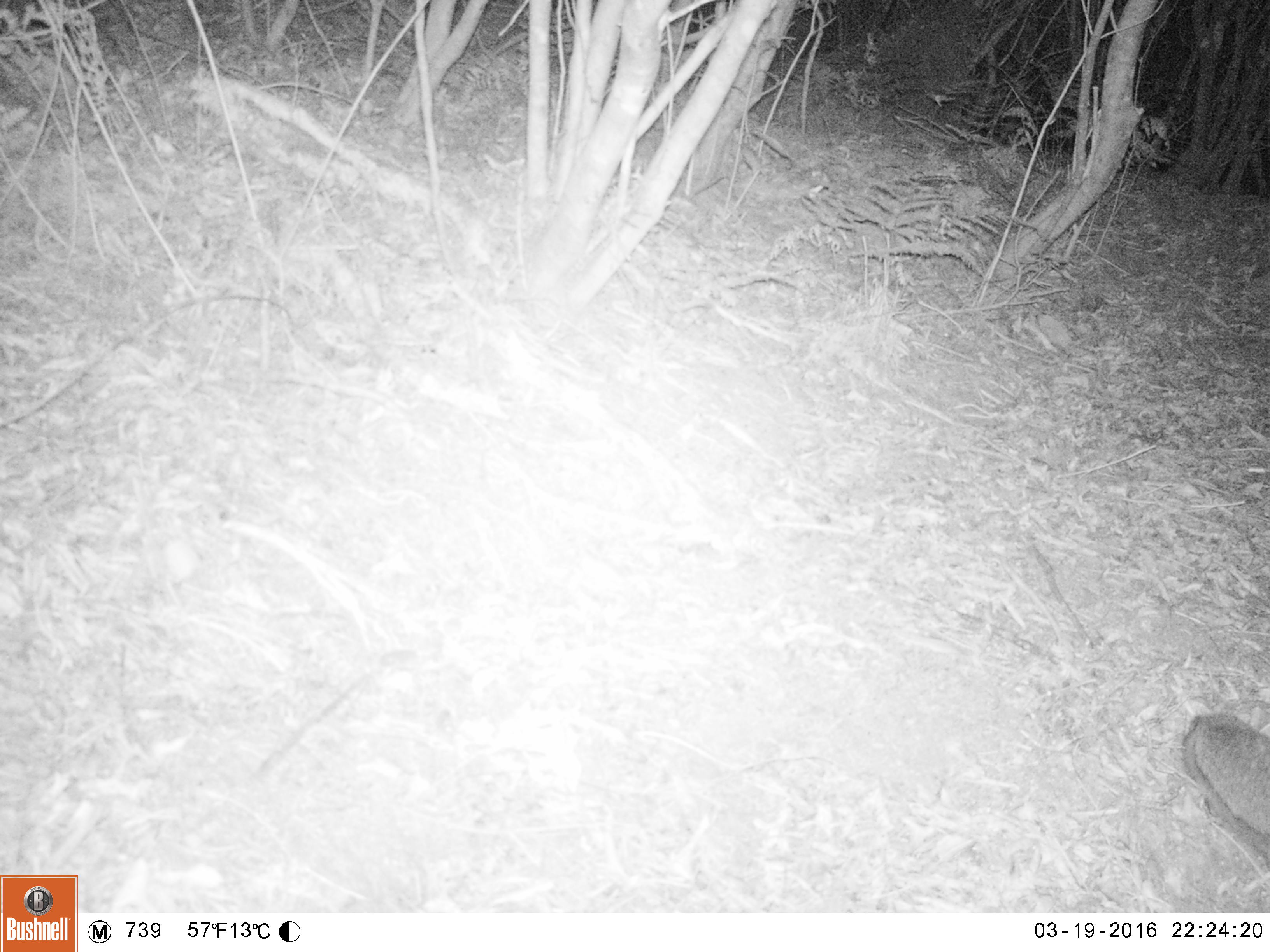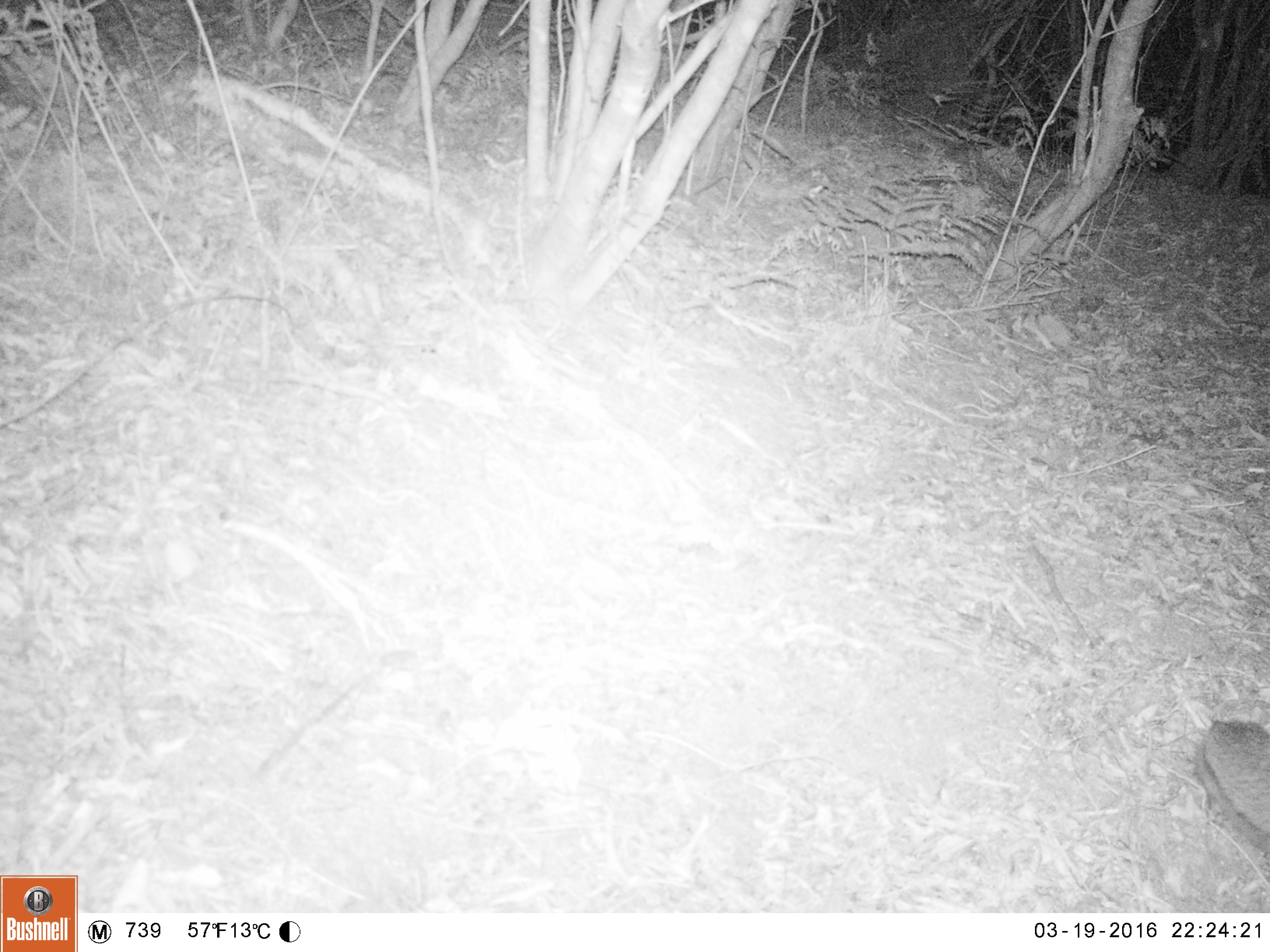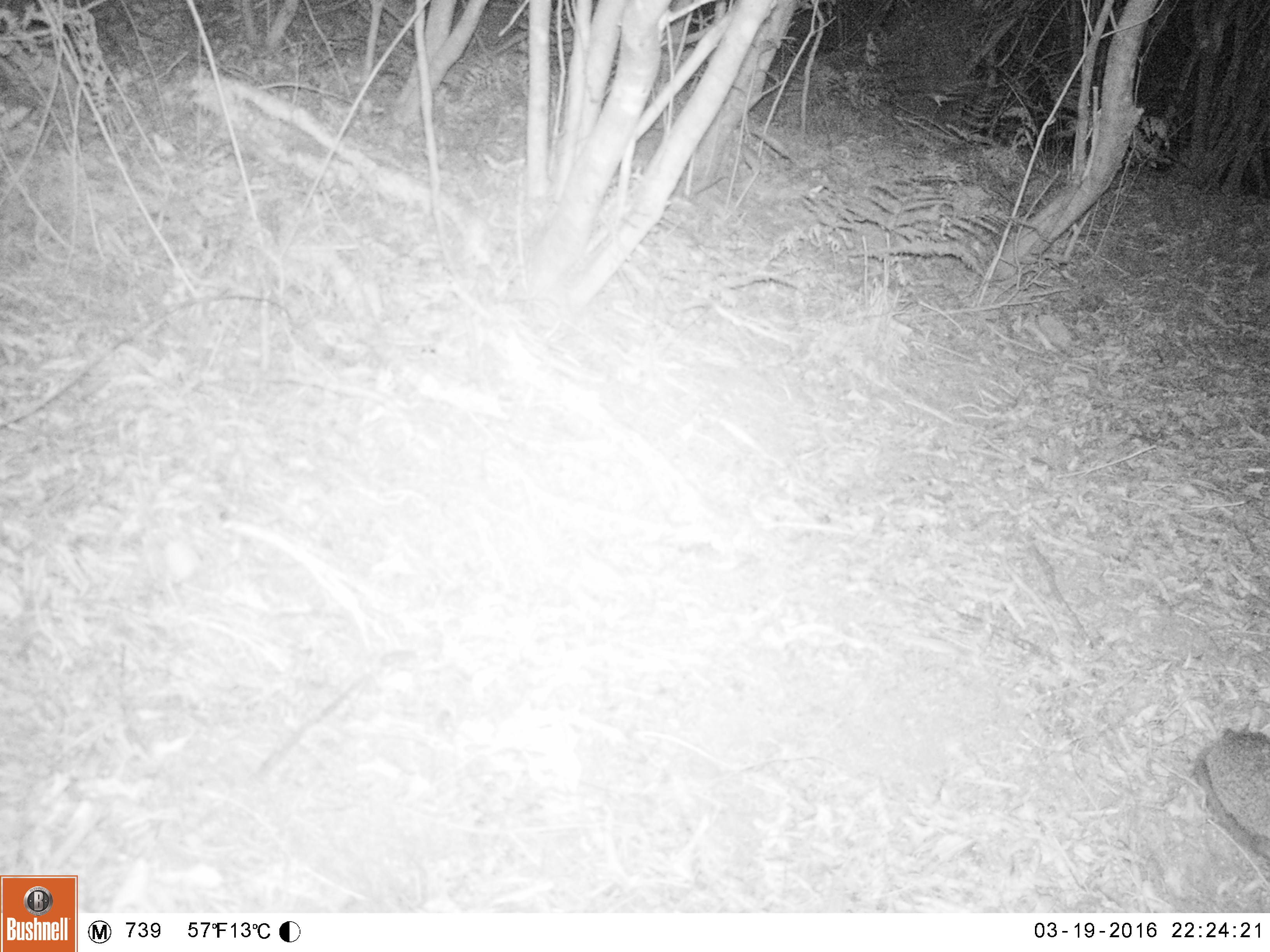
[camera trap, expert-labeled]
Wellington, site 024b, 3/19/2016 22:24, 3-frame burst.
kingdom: Animalia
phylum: Chordata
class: Mammalia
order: Eulipotyphla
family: Erinaceidae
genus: Erinaceus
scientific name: Erinaceus europaeus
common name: hedgehog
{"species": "hedgehog (Erinaceus europaeus)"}